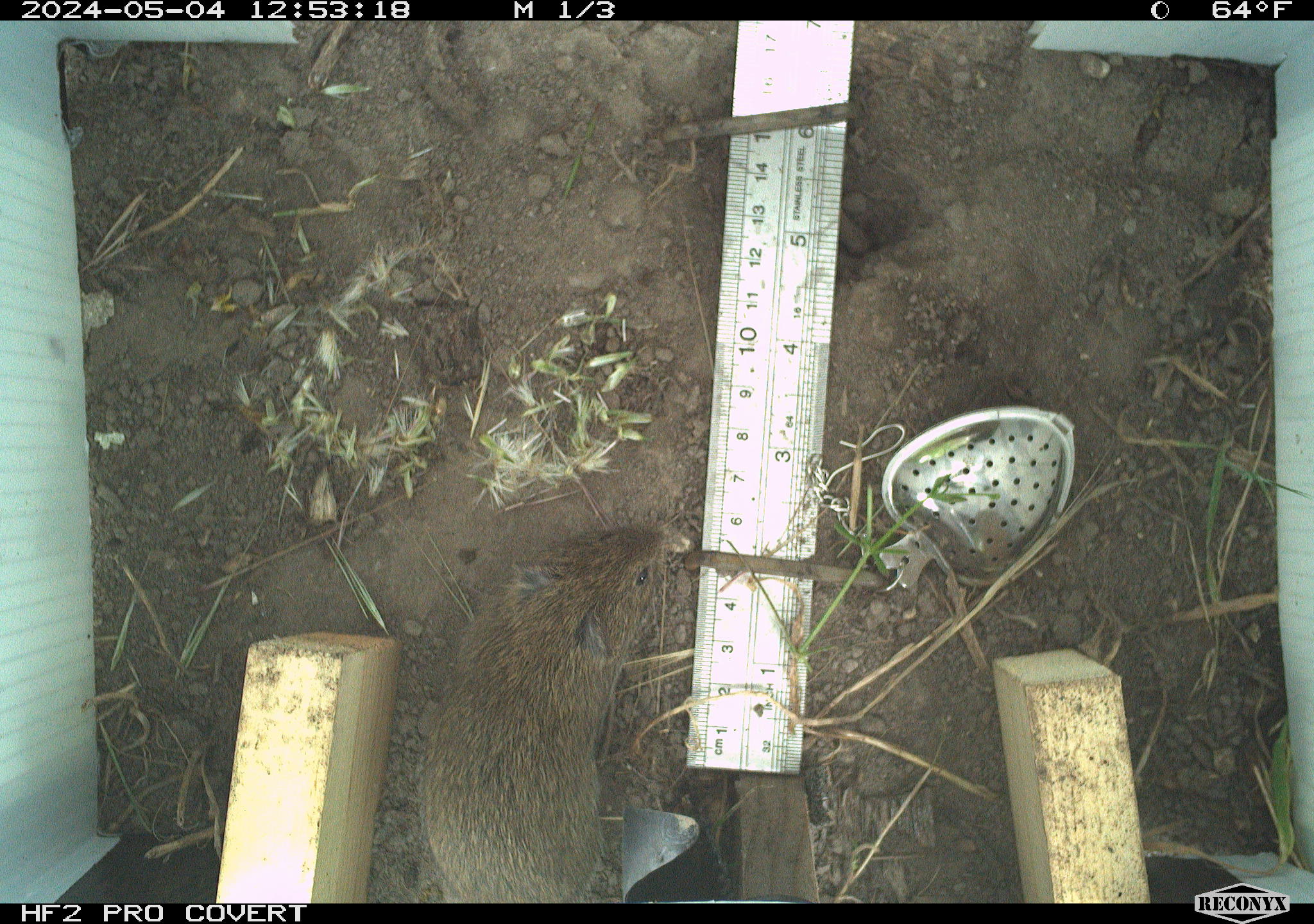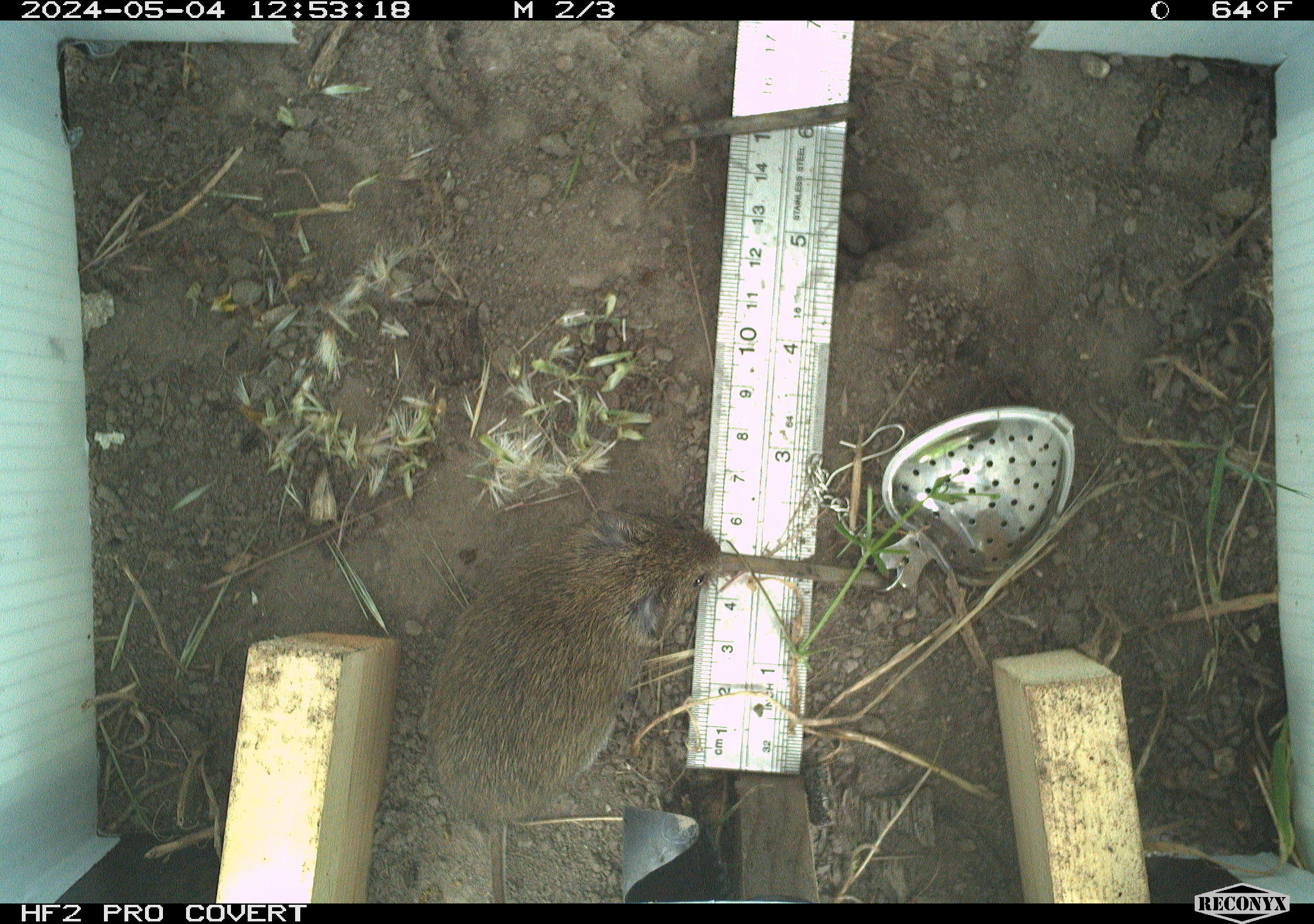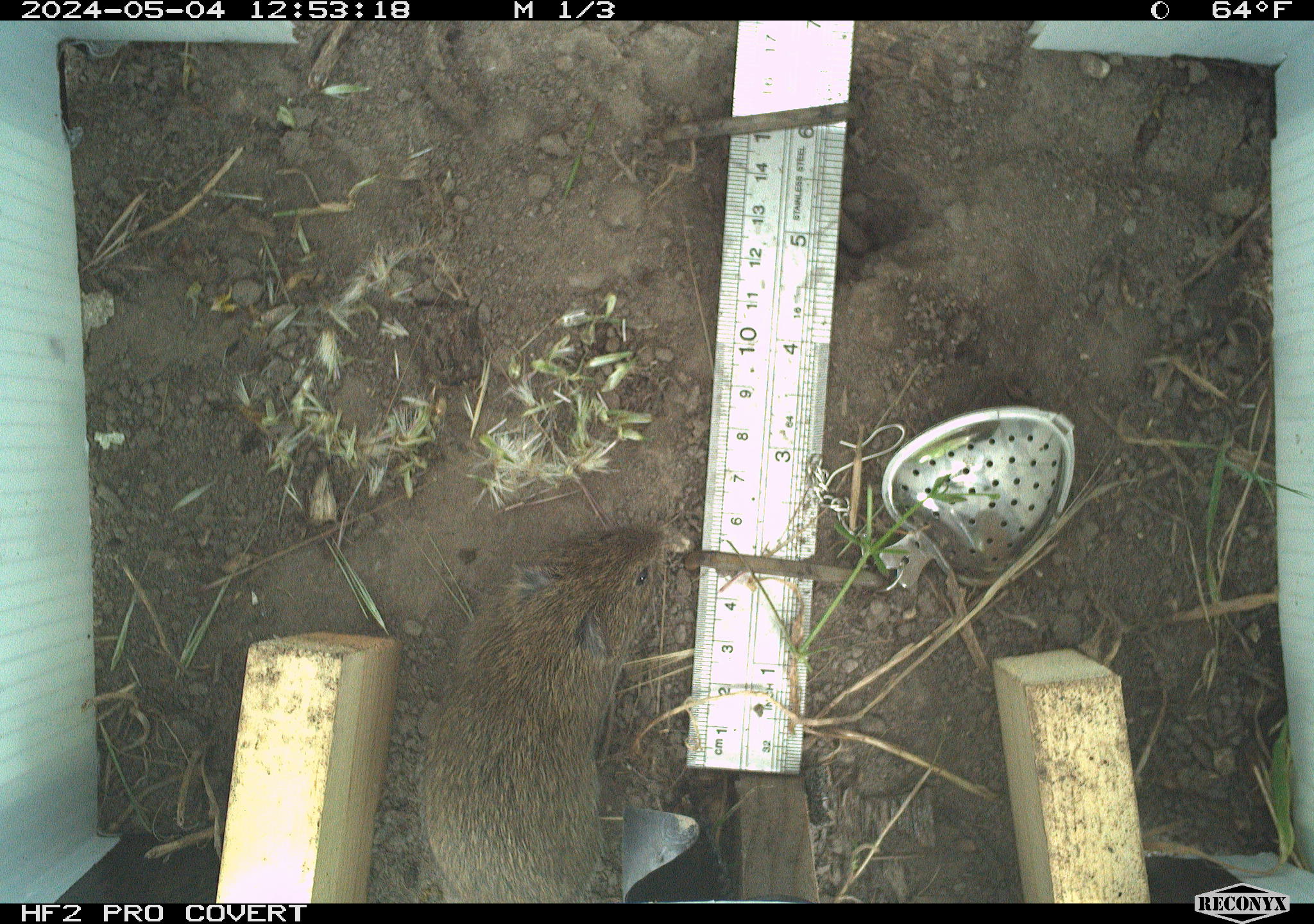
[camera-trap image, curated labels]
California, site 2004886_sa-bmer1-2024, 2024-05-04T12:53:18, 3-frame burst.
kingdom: Animalia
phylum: Chordata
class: Mammalia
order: Rodentia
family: Cricetidae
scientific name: Arvicolinae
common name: voles, lemmings, and muskrats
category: arvicolinae subfamily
Arvicolinae subfamily (voles, lemmings, and muskrats) (Arvicolinae).